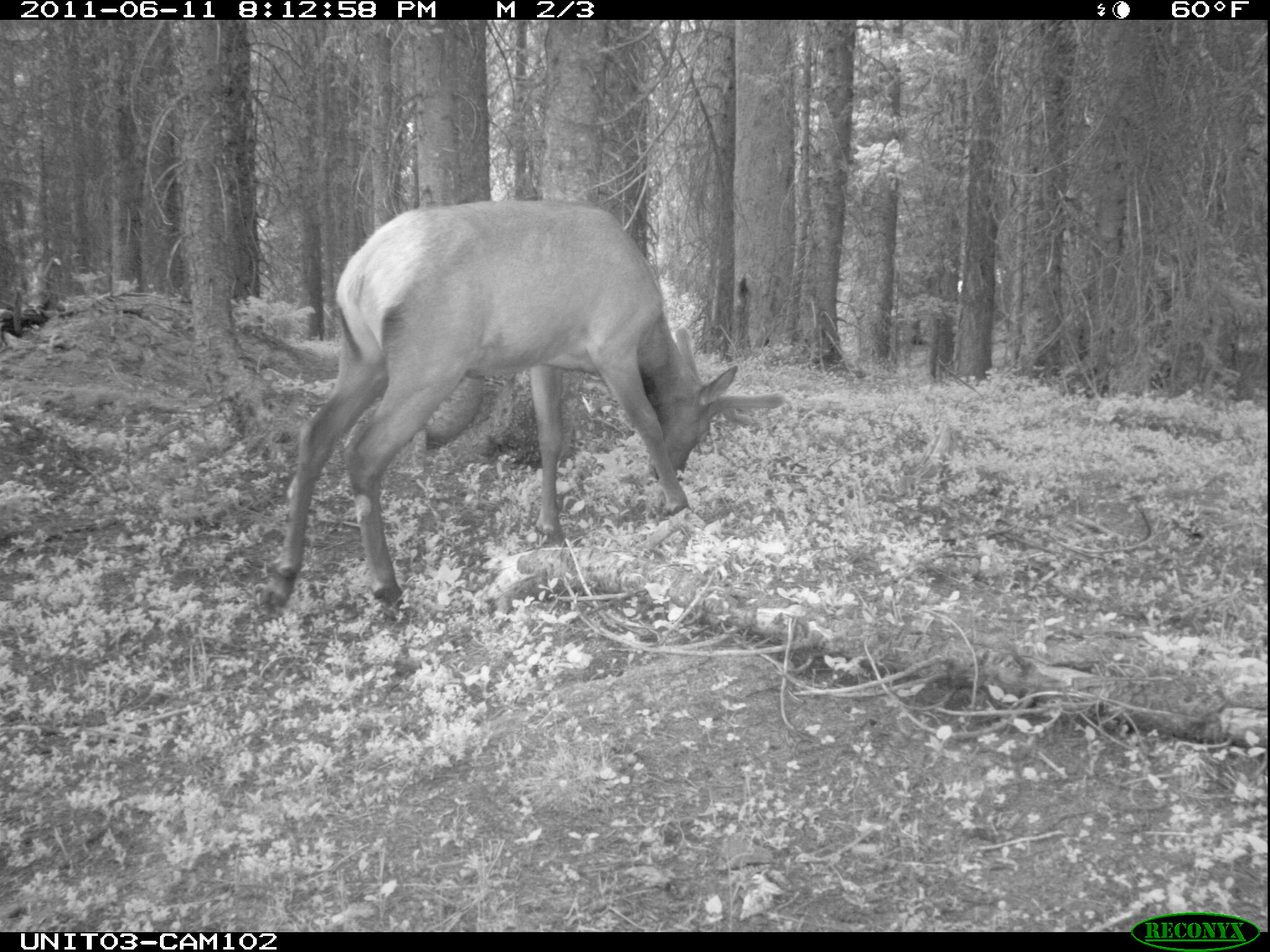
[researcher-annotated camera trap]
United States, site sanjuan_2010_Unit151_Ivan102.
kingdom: Animalia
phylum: Chordata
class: Mammalia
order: Artiodactyla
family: Cervidae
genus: Cervus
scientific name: Cervus elaphus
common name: red deer